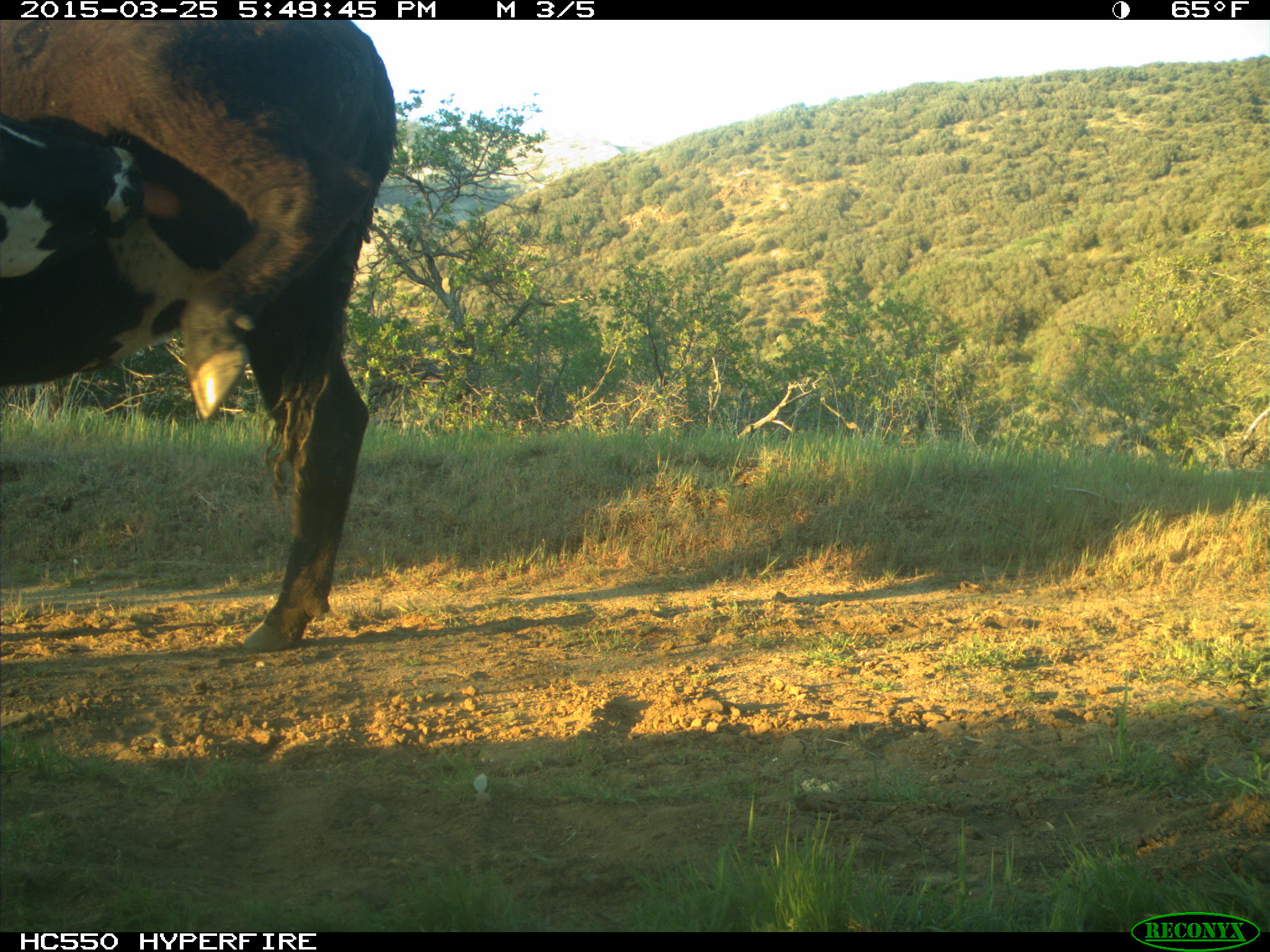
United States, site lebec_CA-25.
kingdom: Animalia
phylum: Chordata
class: Mammalia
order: Artiodactyla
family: Bovidae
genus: Bos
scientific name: Bos taurus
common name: domestic cow